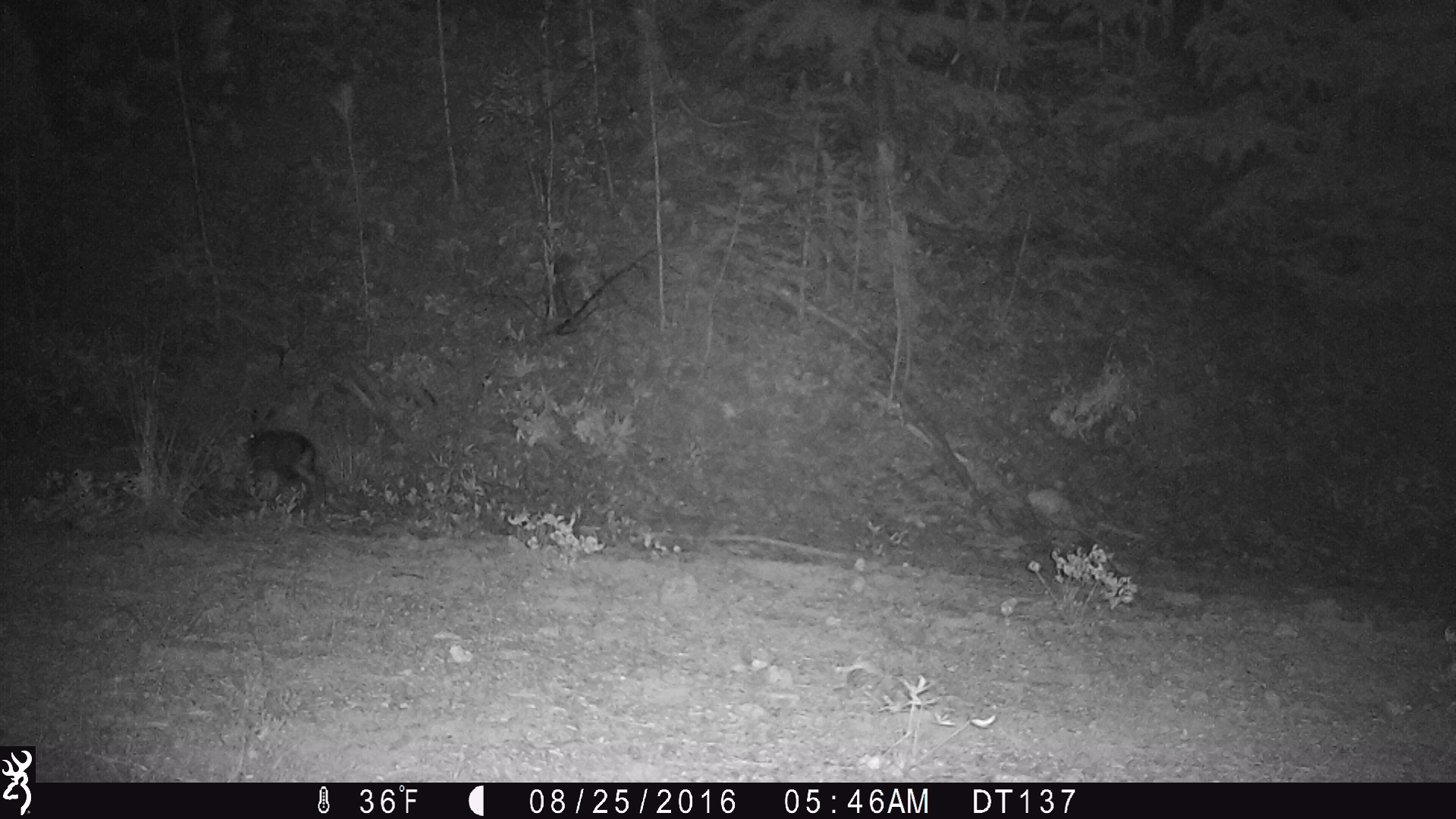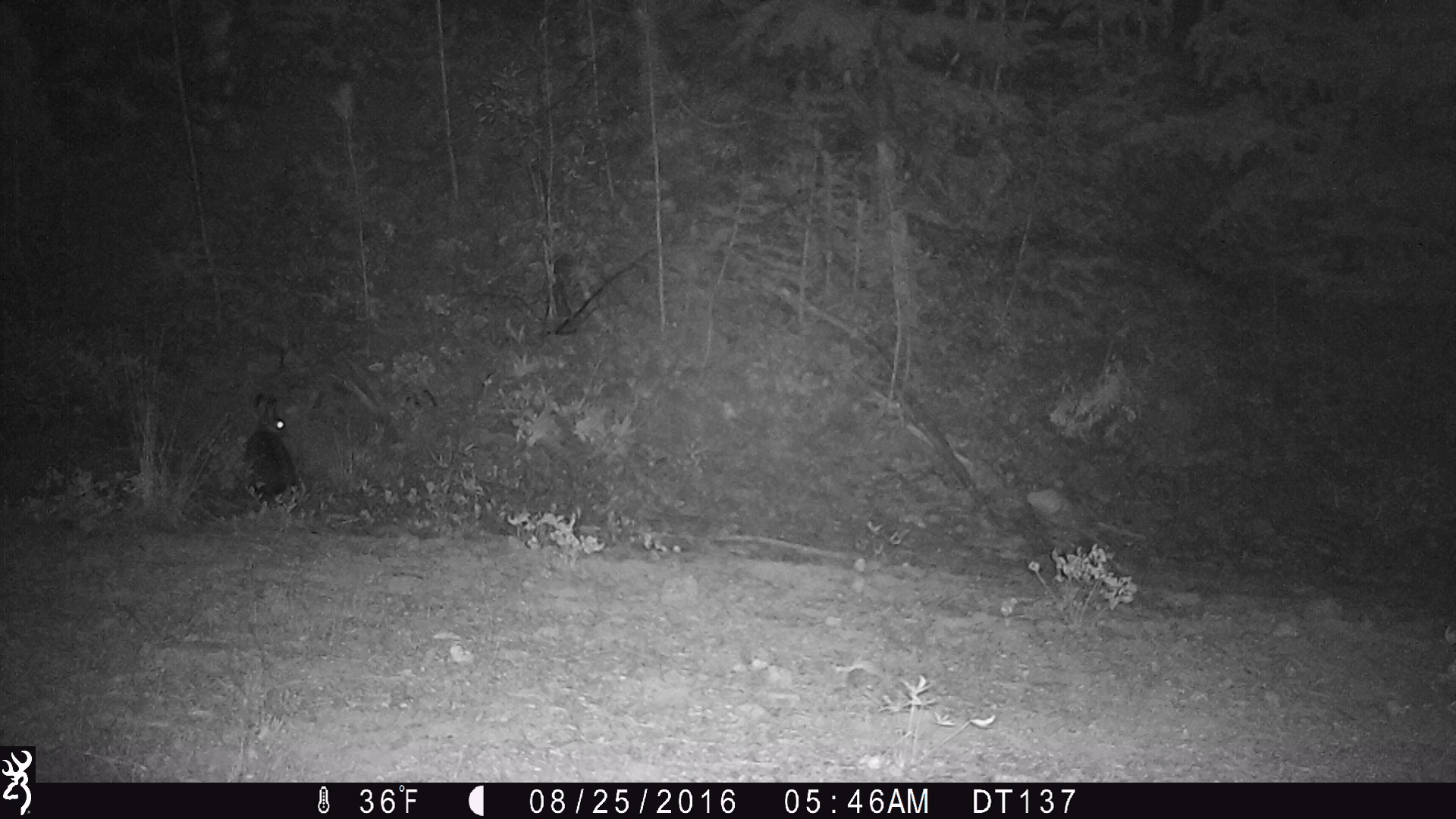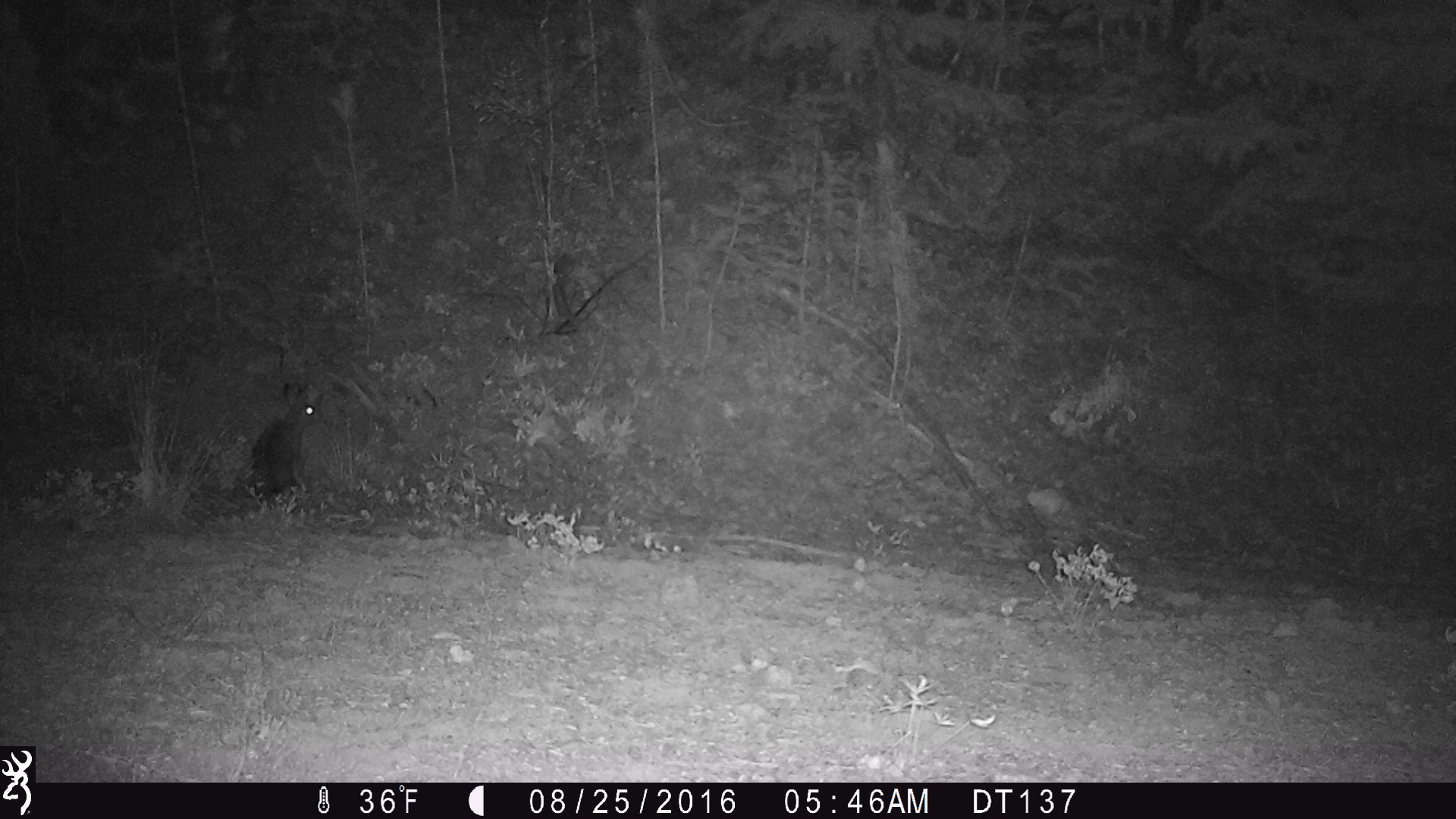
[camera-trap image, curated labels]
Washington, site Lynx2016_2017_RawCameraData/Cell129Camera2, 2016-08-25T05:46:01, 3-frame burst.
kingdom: Animalia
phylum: Chordata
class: Mammalia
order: Lagomorpha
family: Leporidae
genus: Lepus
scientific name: Lepus americanus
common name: snowshoe hare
Lepus americanus (snowshoe hare). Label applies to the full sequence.